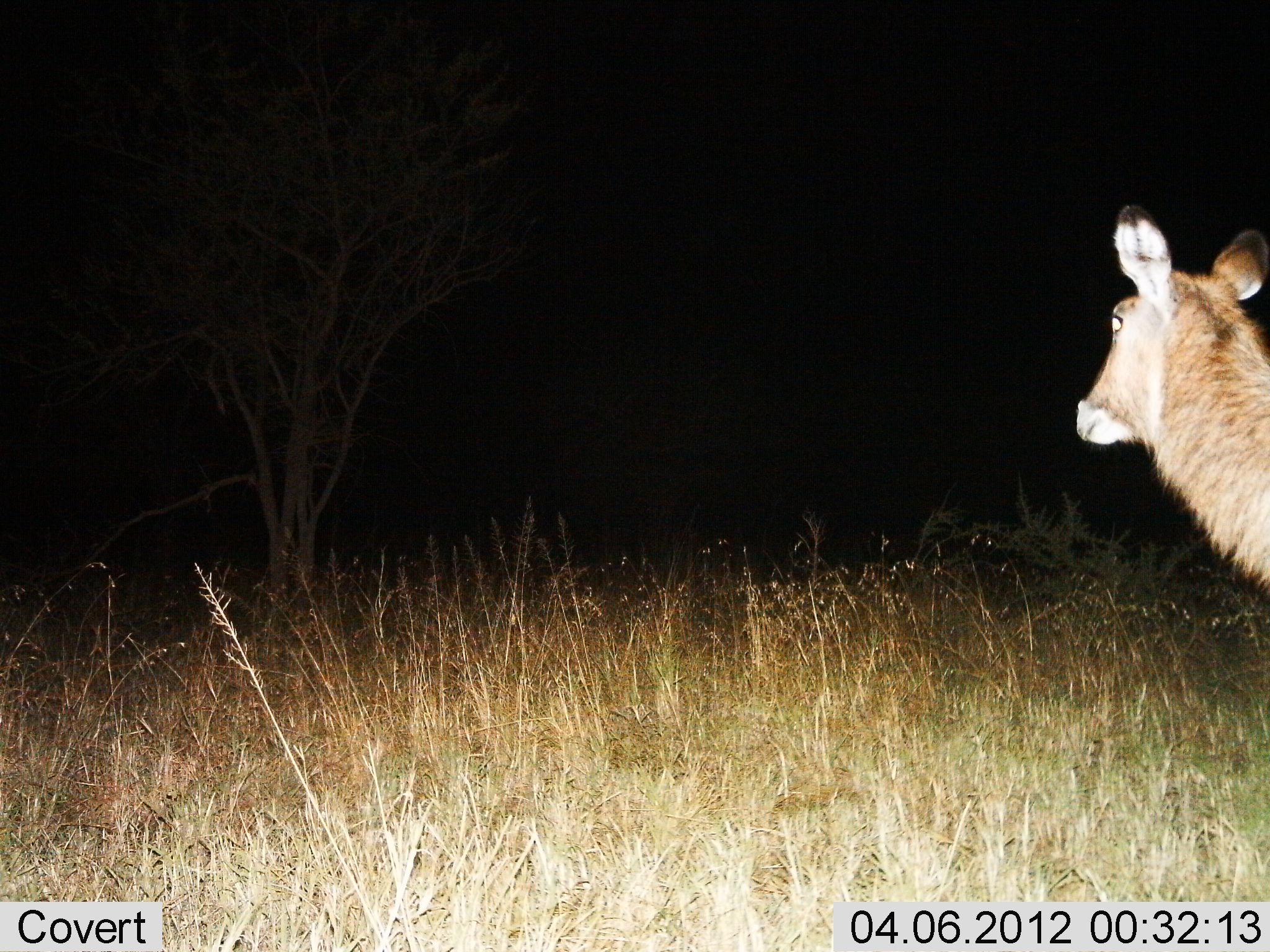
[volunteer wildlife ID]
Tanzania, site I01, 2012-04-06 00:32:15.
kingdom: Animalia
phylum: Chordata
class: Mammalia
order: Artiodactyla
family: Bovidae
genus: Kobus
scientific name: Kobus ellipsiprymnus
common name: waterbuck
Waterbuck (Kobus ellipsiprymnus), count 1. Behavior (volunteer vote fractions): standing 100%, resting 0%, moving 0%, interacting 0%. Young present (vote fraction): 0%. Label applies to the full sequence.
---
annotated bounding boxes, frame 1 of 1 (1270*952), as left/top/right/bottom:
animal: 1075/207/1270/606